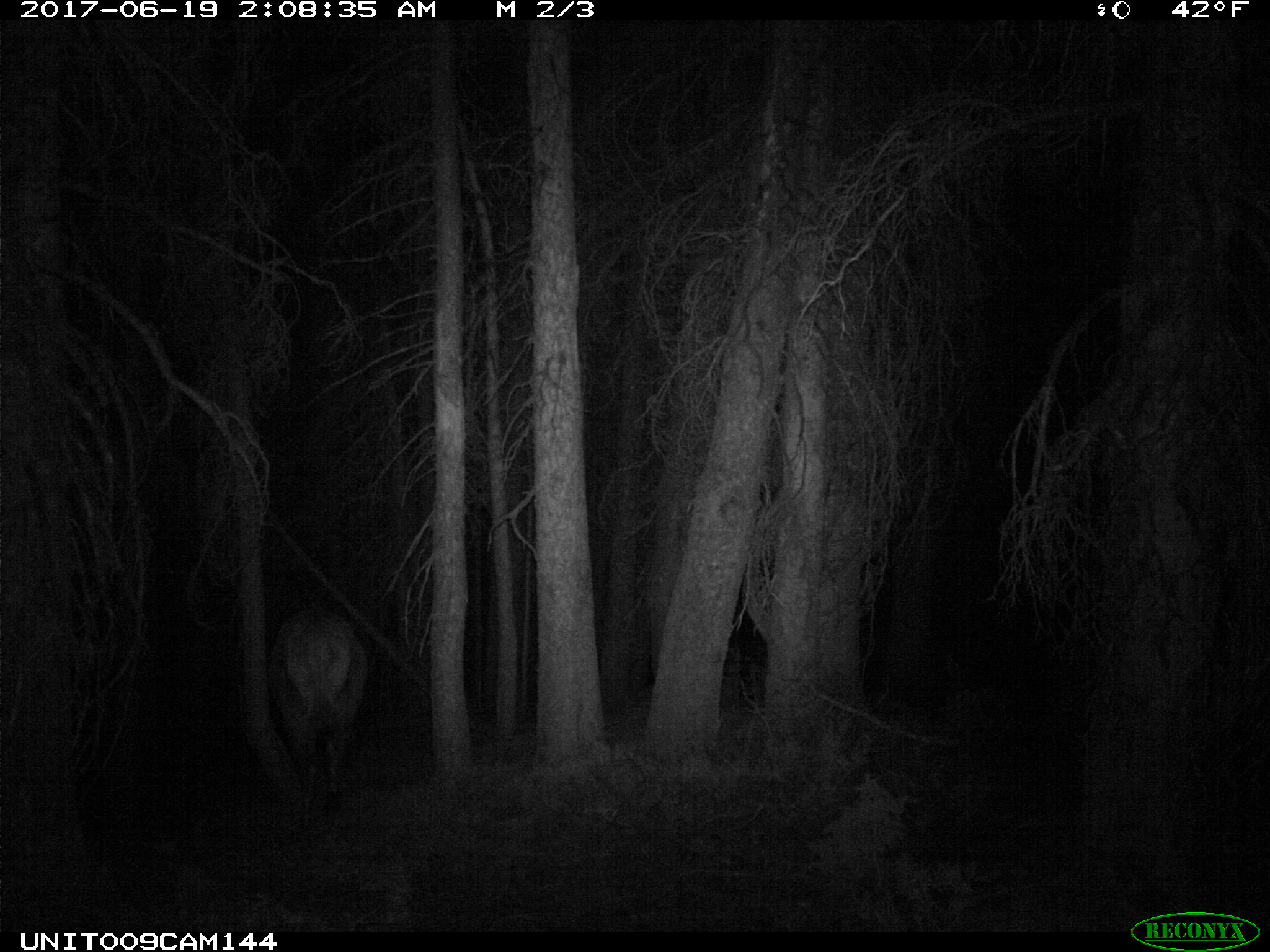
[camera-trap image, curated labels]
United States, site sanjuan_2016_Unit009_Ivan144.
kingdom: Animalia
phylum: Chordata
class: Mammalia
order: Artiodactyla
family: Cervidae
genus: Cervus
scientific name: Cervus elaphus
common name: red deer